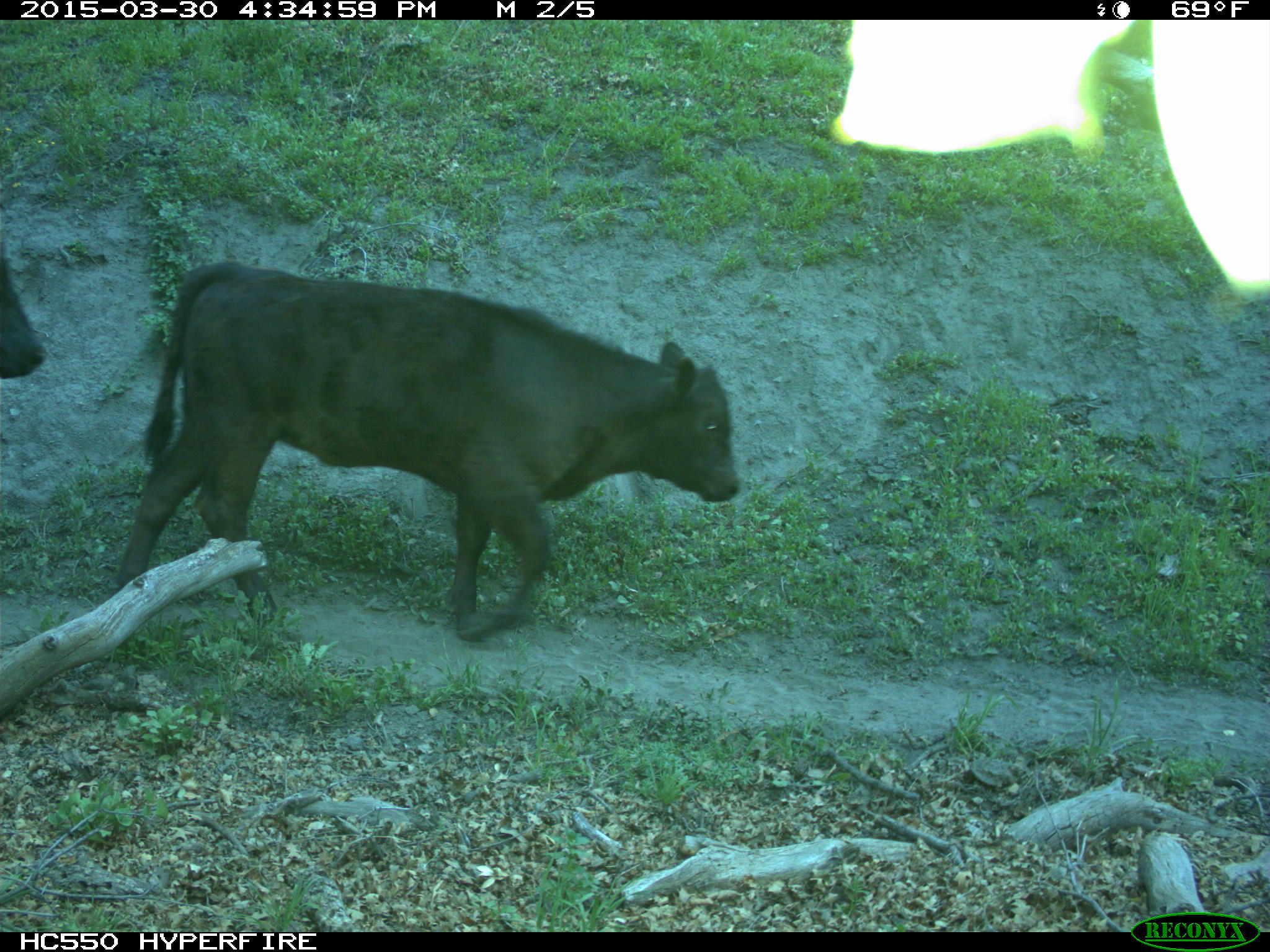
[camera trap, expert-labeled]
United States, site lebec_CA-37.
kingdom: Animalia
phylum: Chordata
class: Mammalia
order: Artiodactyla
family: Bovidae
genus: Bos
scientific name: Bos taurus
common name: domestic cow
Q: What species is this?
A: Bos taurus (domestic cow).